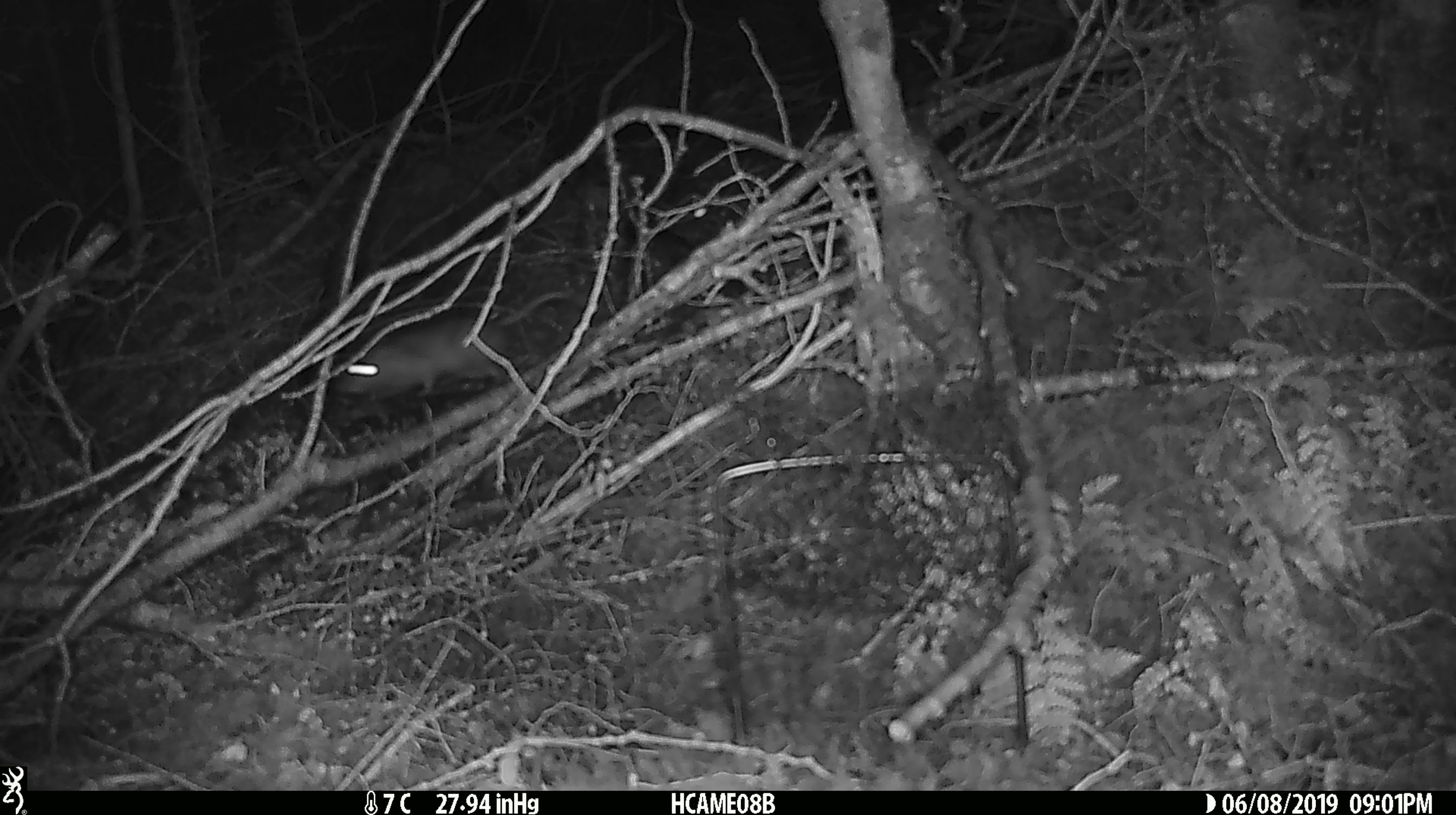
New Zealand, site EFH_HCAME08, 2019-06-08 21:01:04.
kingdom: Animalia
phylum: Chordata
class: Mammalia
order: Rodentia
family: Muridae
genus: Rattus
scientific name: Rattus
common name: rat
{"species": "rat (Rattus)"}